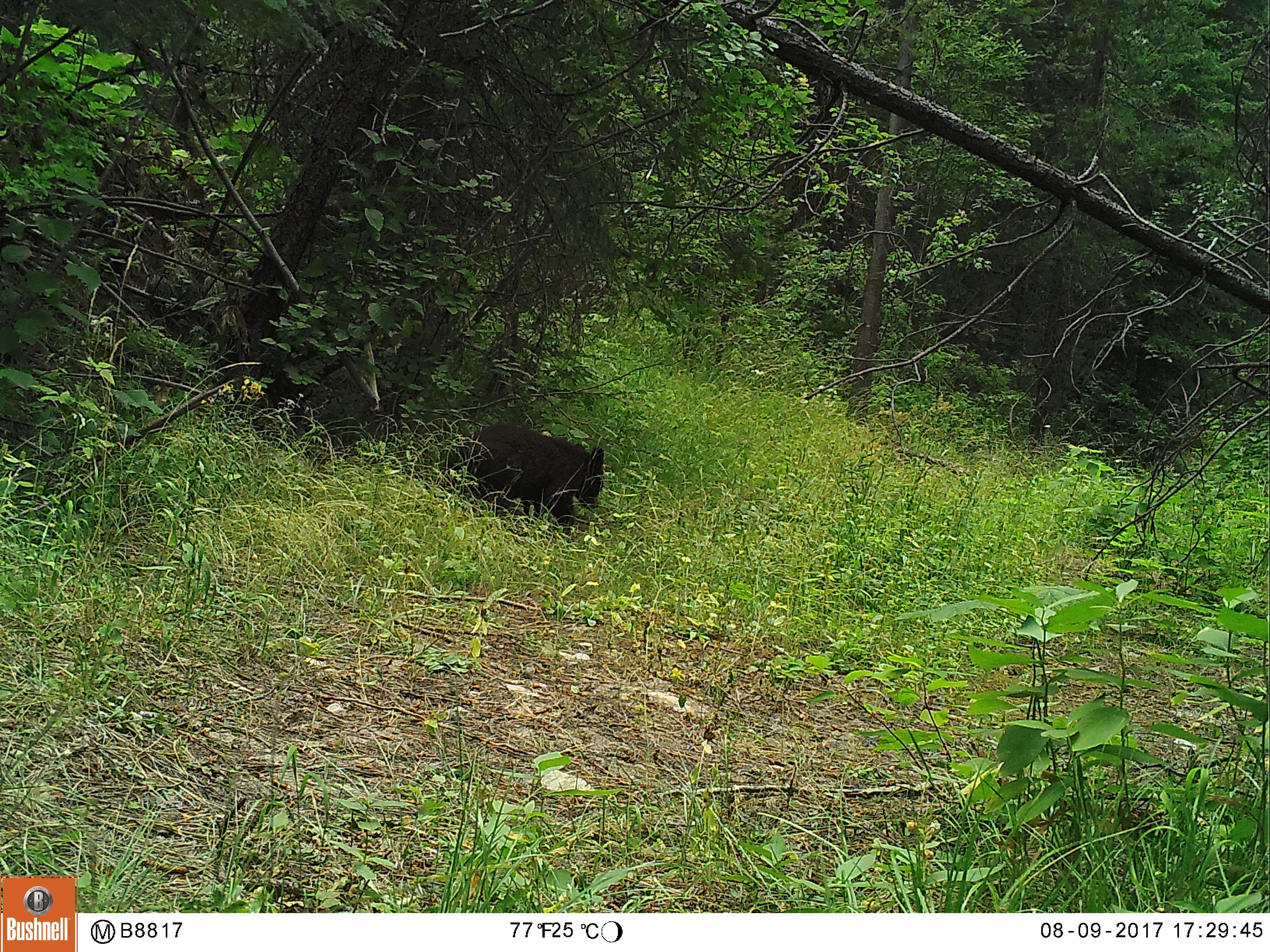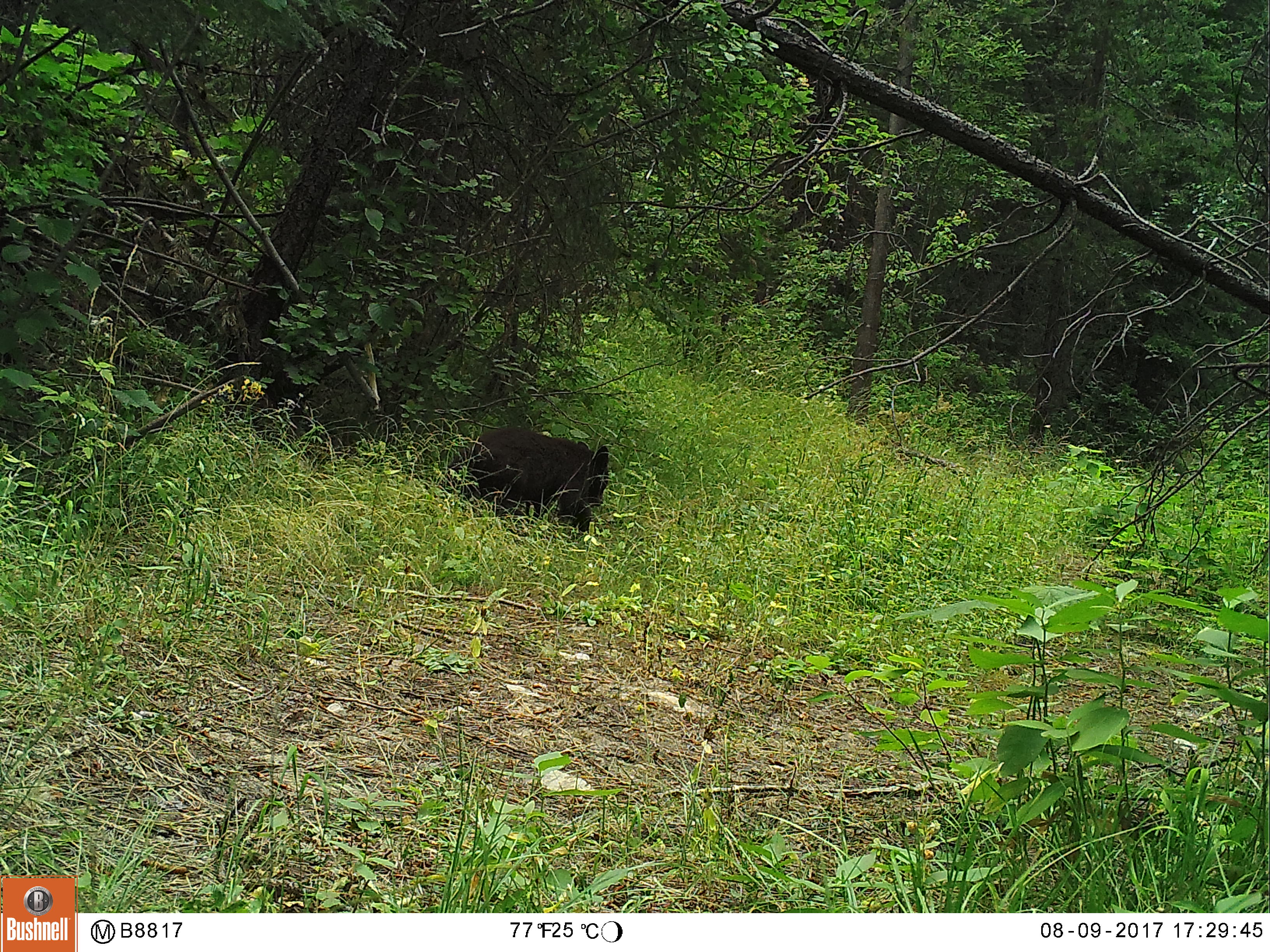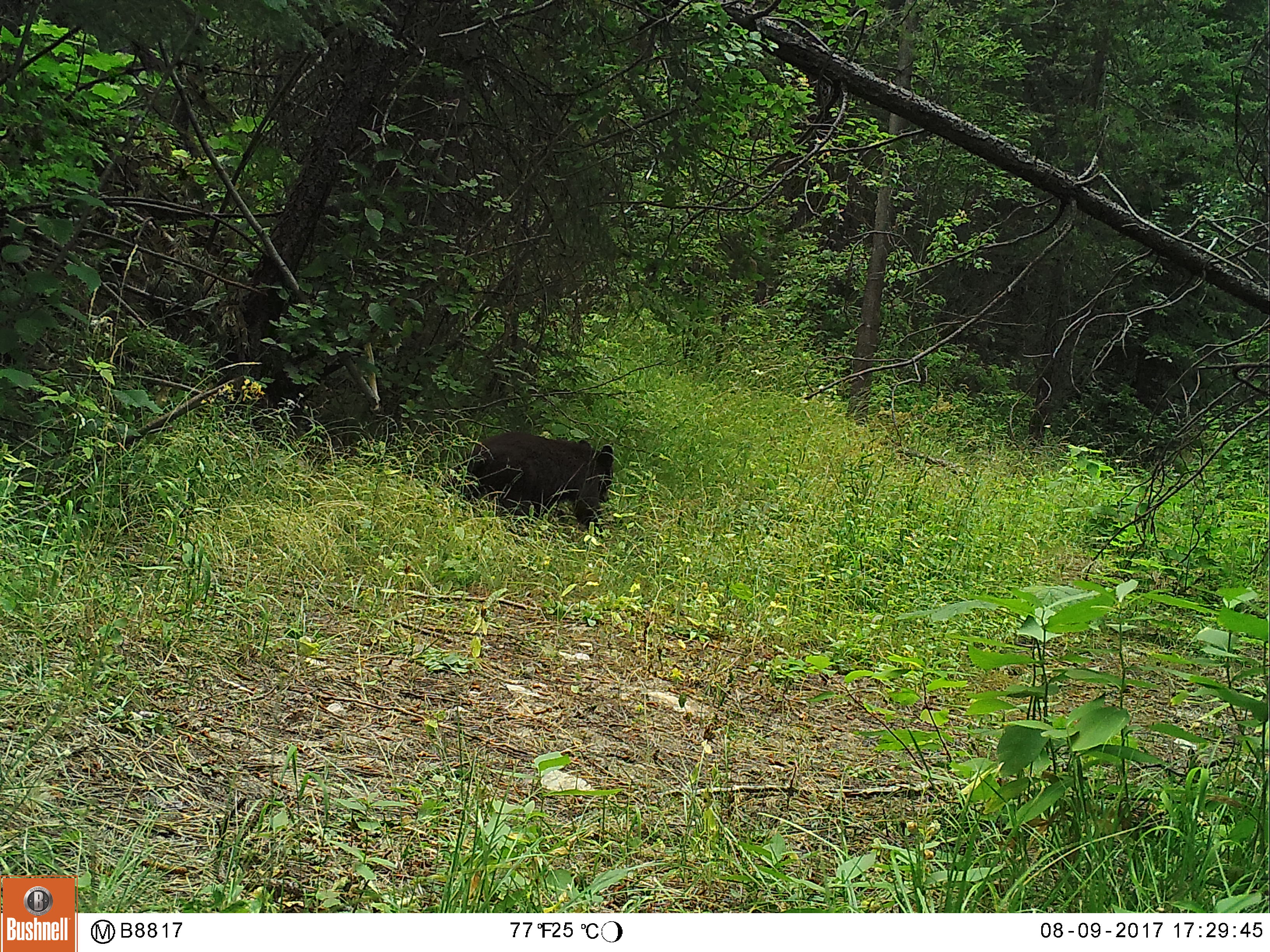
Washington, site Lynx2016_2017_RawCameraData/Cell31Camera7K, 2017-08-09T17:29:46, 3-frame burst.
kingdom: Animalia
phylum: Chordata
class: Mammalia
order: Carnivora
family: Ursidae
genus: Ursus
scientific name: Ursus americanus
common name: american black bear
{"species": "Ursus americanus (american black bear)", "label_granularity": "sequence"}